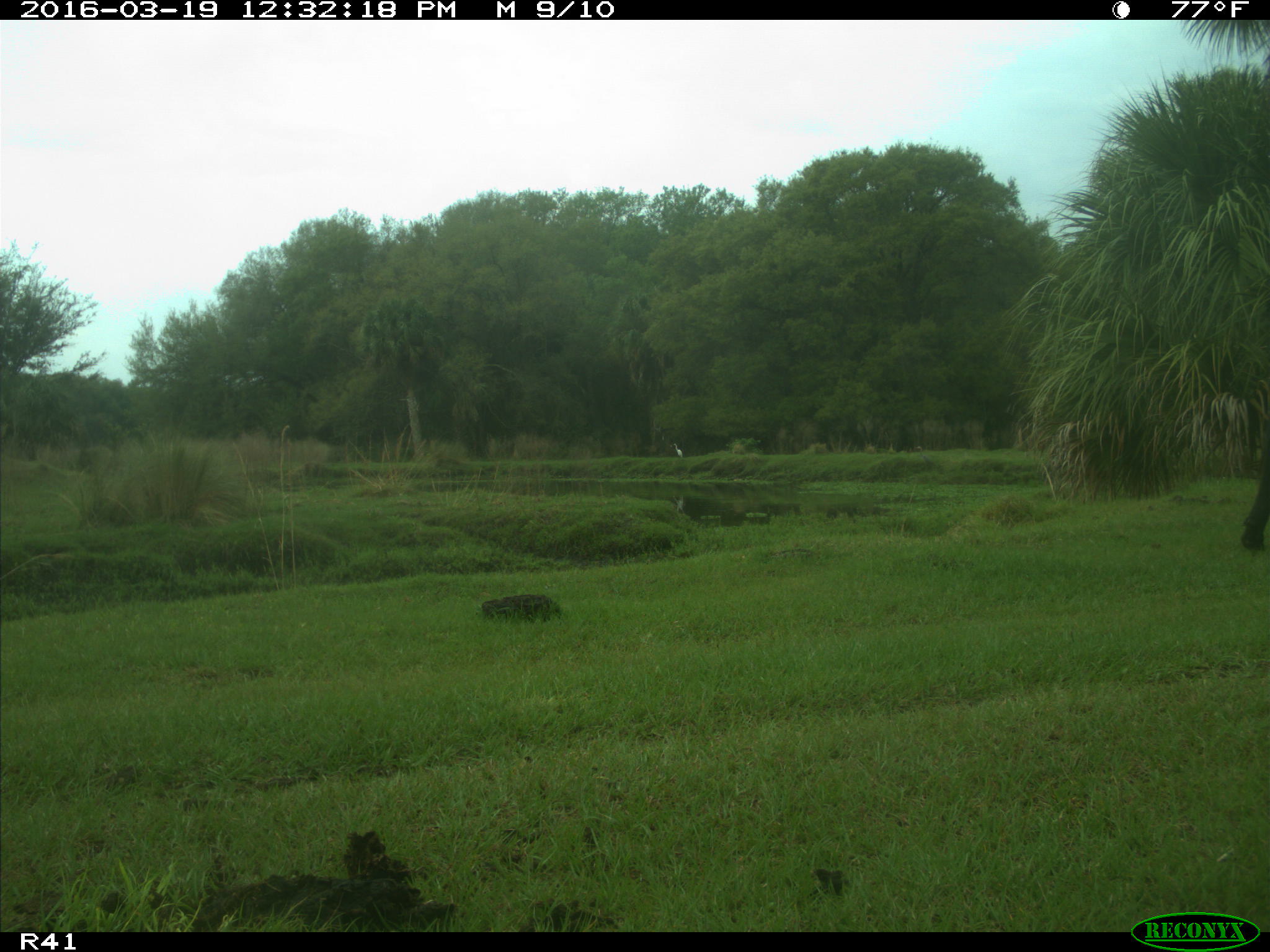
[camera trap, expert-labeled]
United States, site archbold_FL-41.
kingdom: Animalia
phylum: Chordata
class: Mammalia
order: Artiodactyla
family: Bovidae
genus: Bos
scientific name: Bos taurus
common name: domestic cow